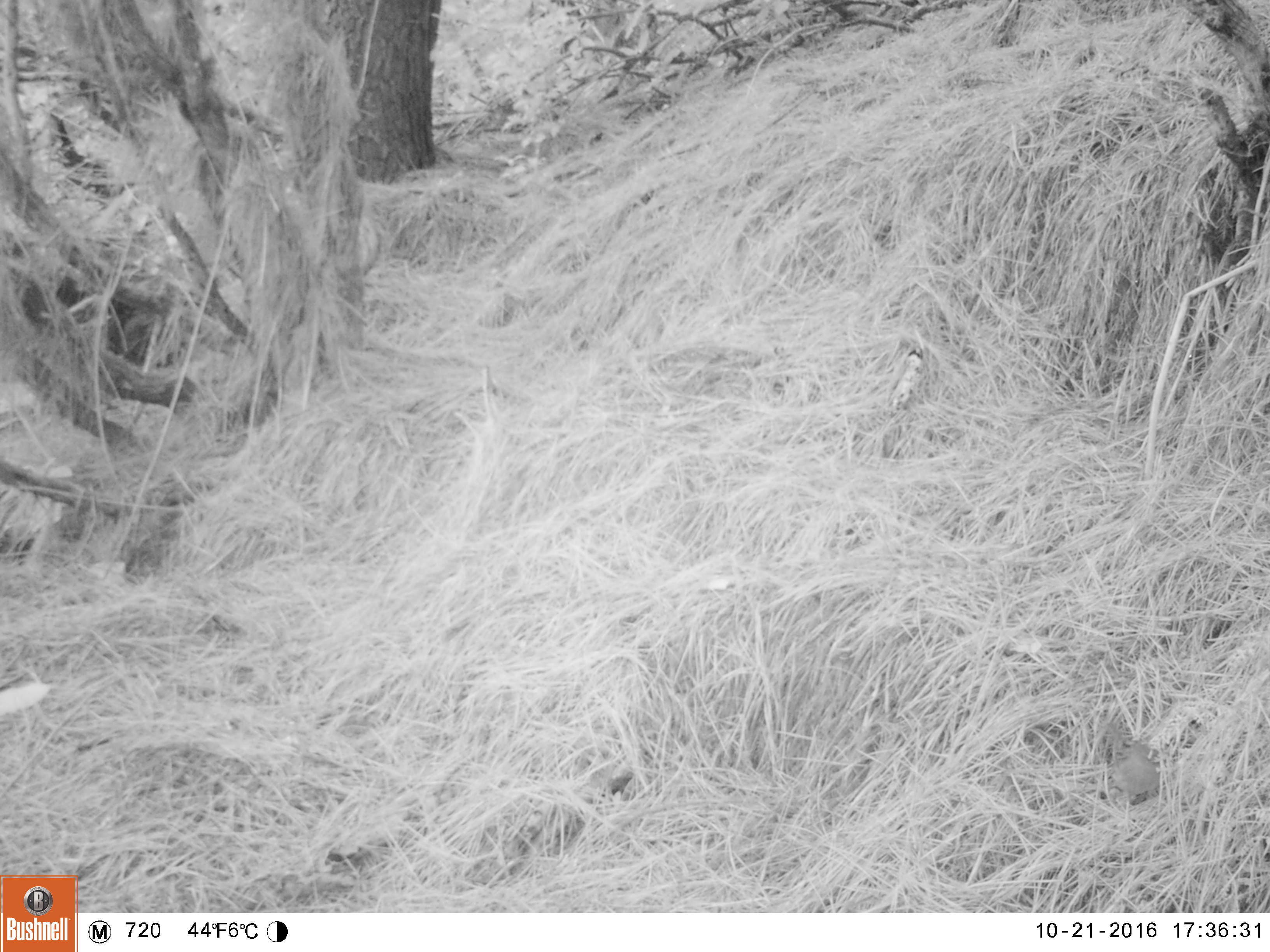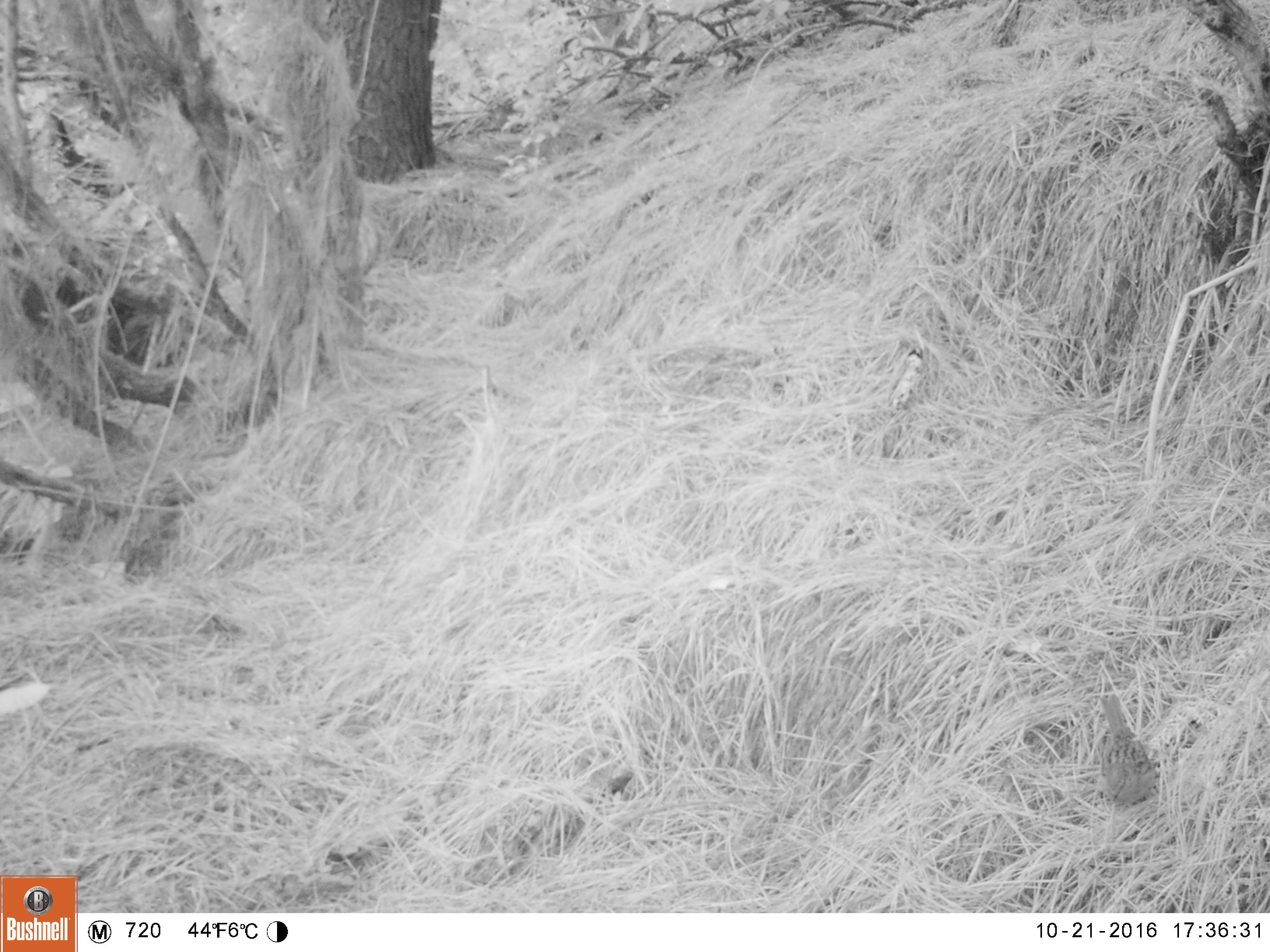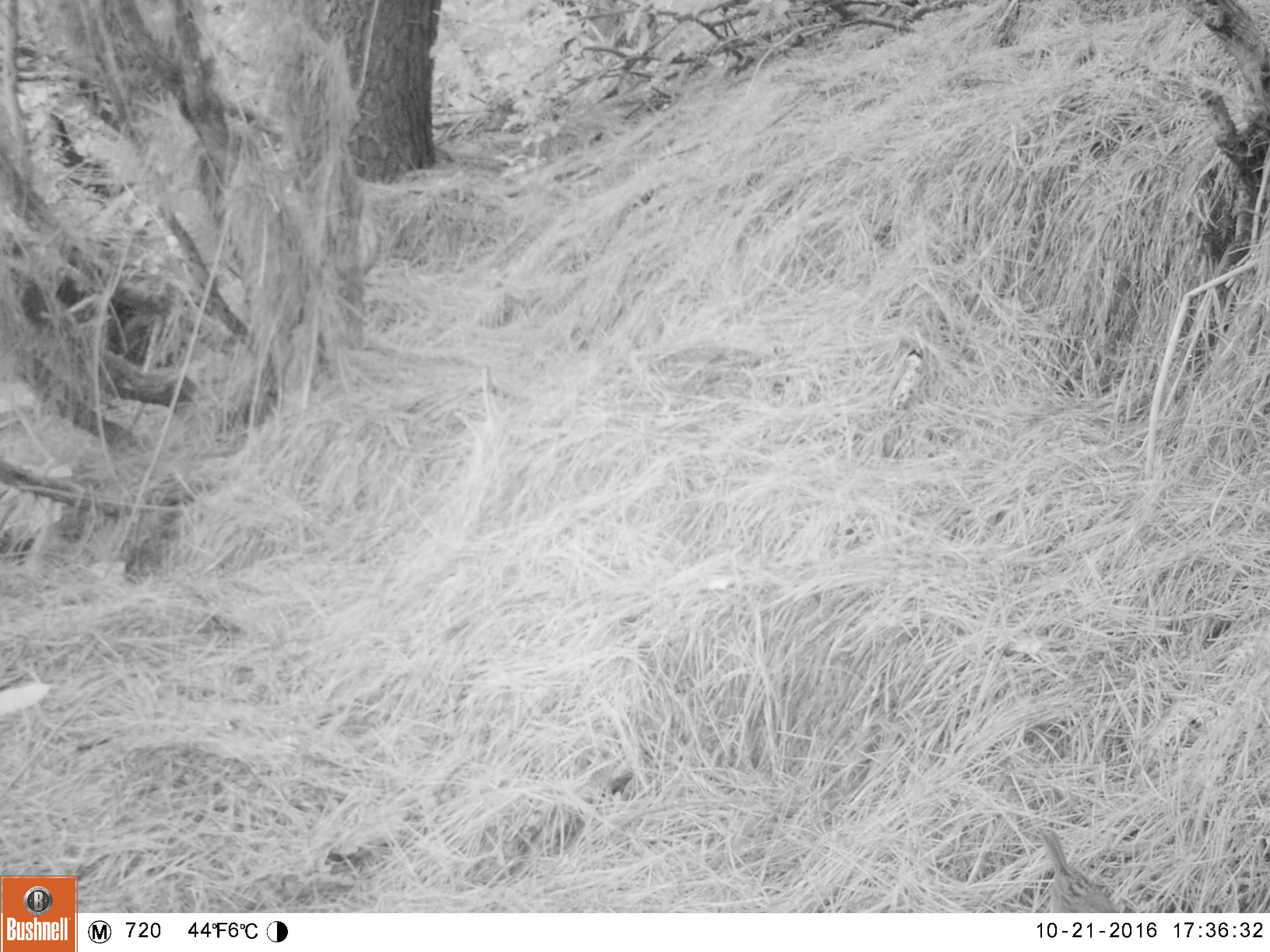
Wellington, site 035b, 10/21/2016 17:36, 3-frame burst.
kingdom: Animalia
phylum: Chordata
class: Aves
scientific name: Aves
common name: bird